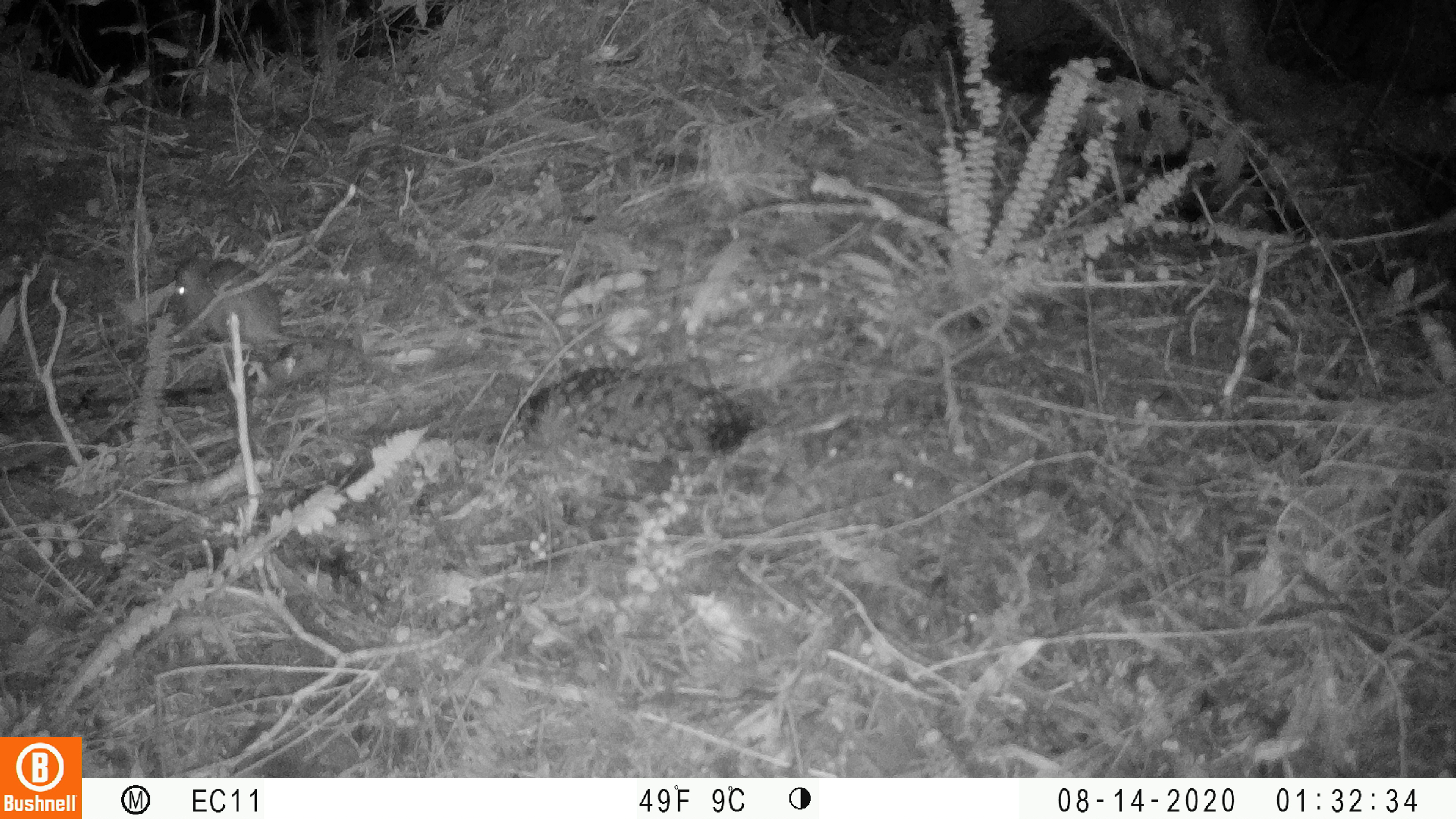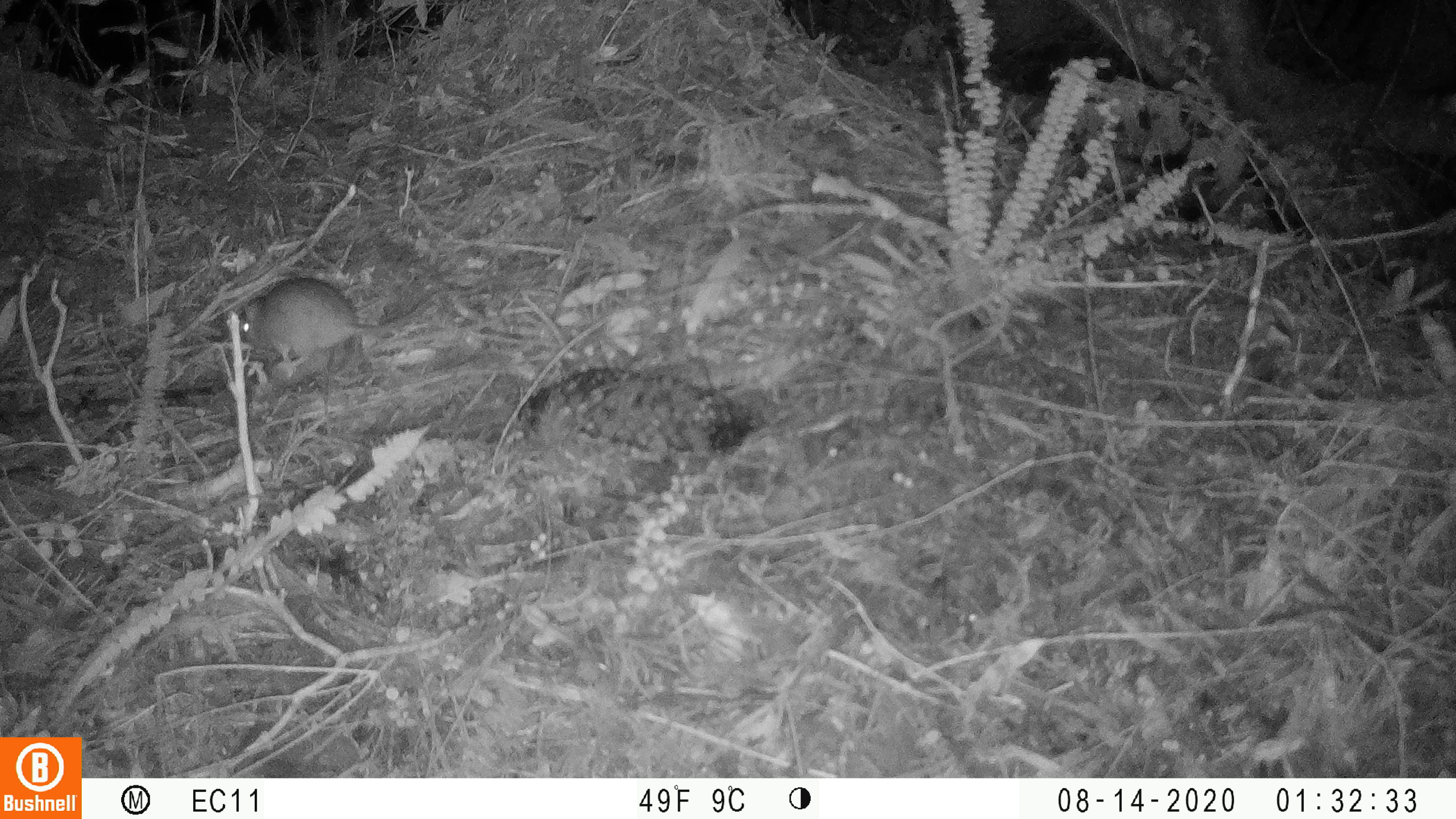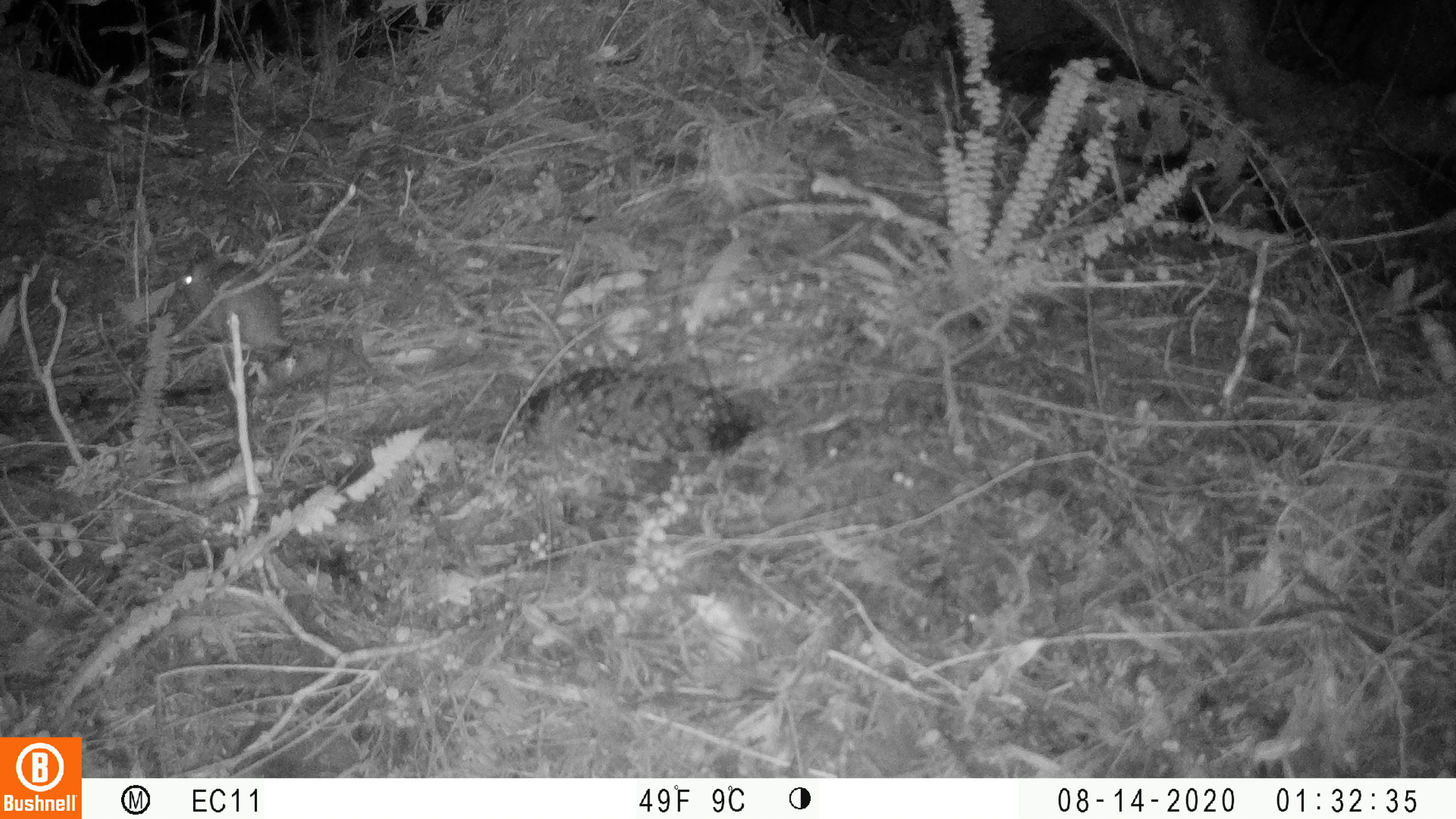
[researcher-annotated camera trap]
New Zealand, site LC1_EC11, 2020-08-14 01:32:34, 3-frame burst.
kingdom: Animalia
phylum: Chordata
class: Mammalia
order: Rodentia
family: Muridae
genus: Rattus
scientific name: Rattus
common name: rat